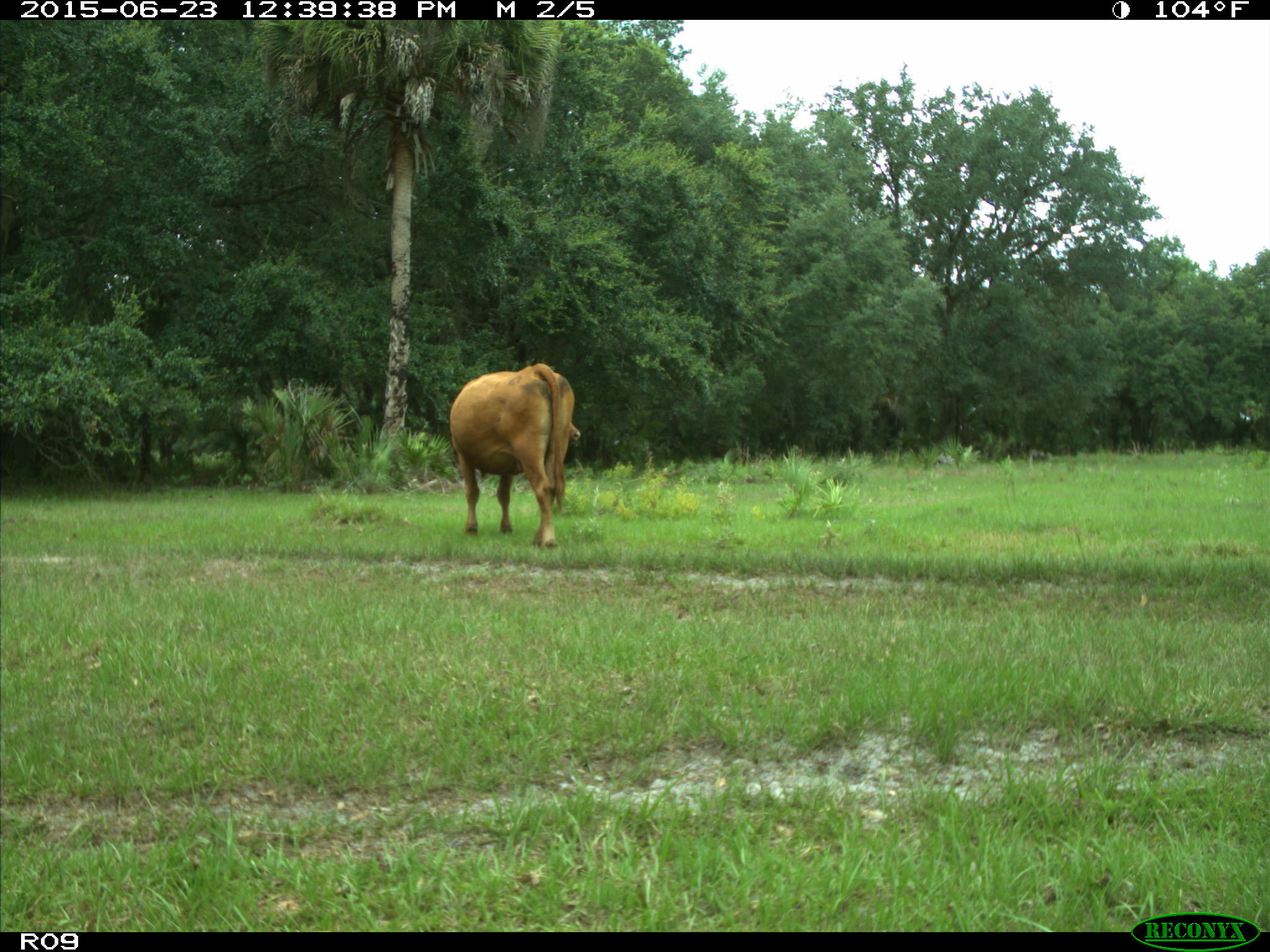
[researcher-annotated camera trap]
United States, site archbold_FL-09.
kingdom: Animalia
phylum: Chordata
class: Mammalia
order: Artiodactyla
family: Bovidae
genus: Bos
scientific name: Bos taurus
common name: domestic cow